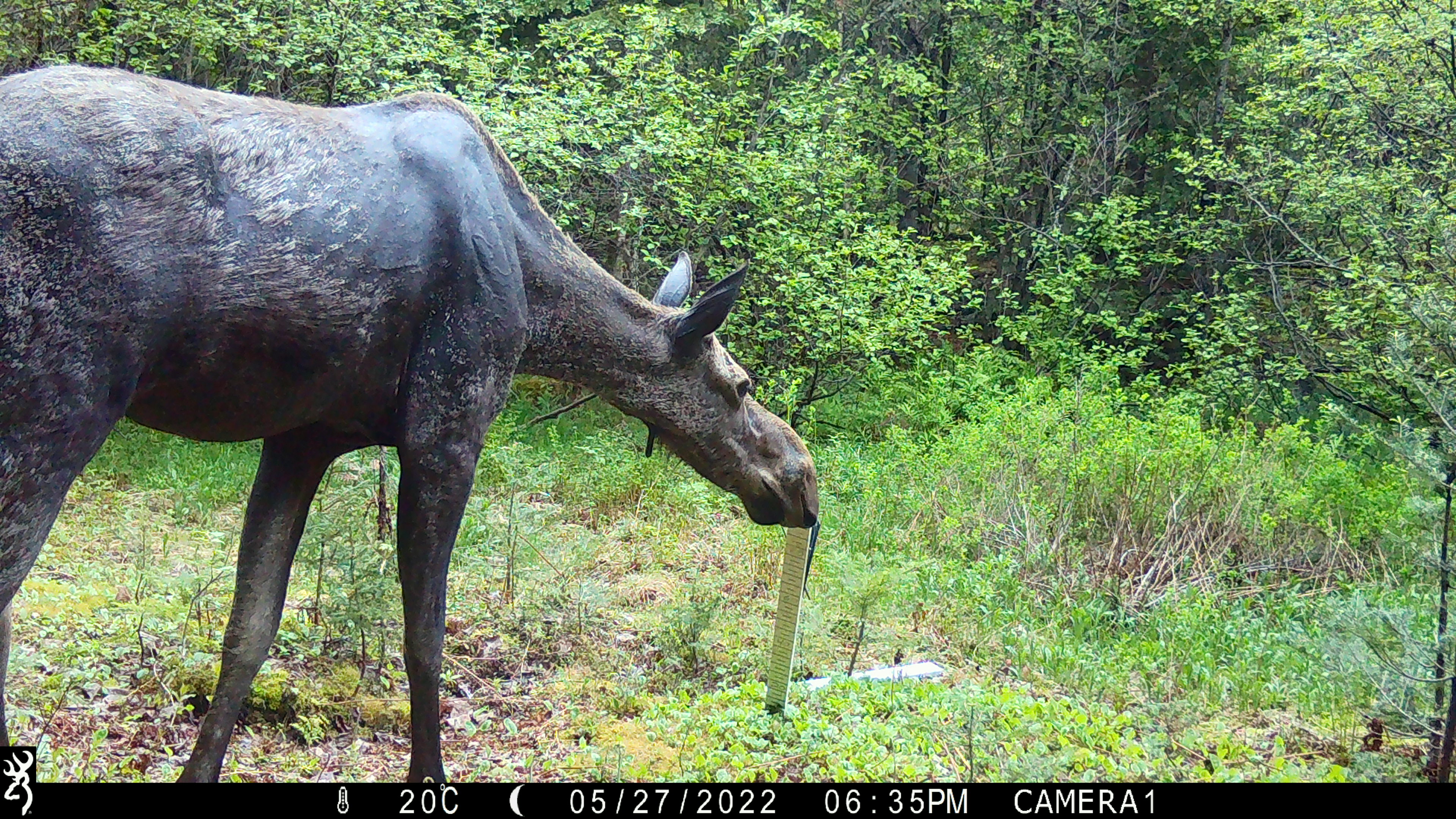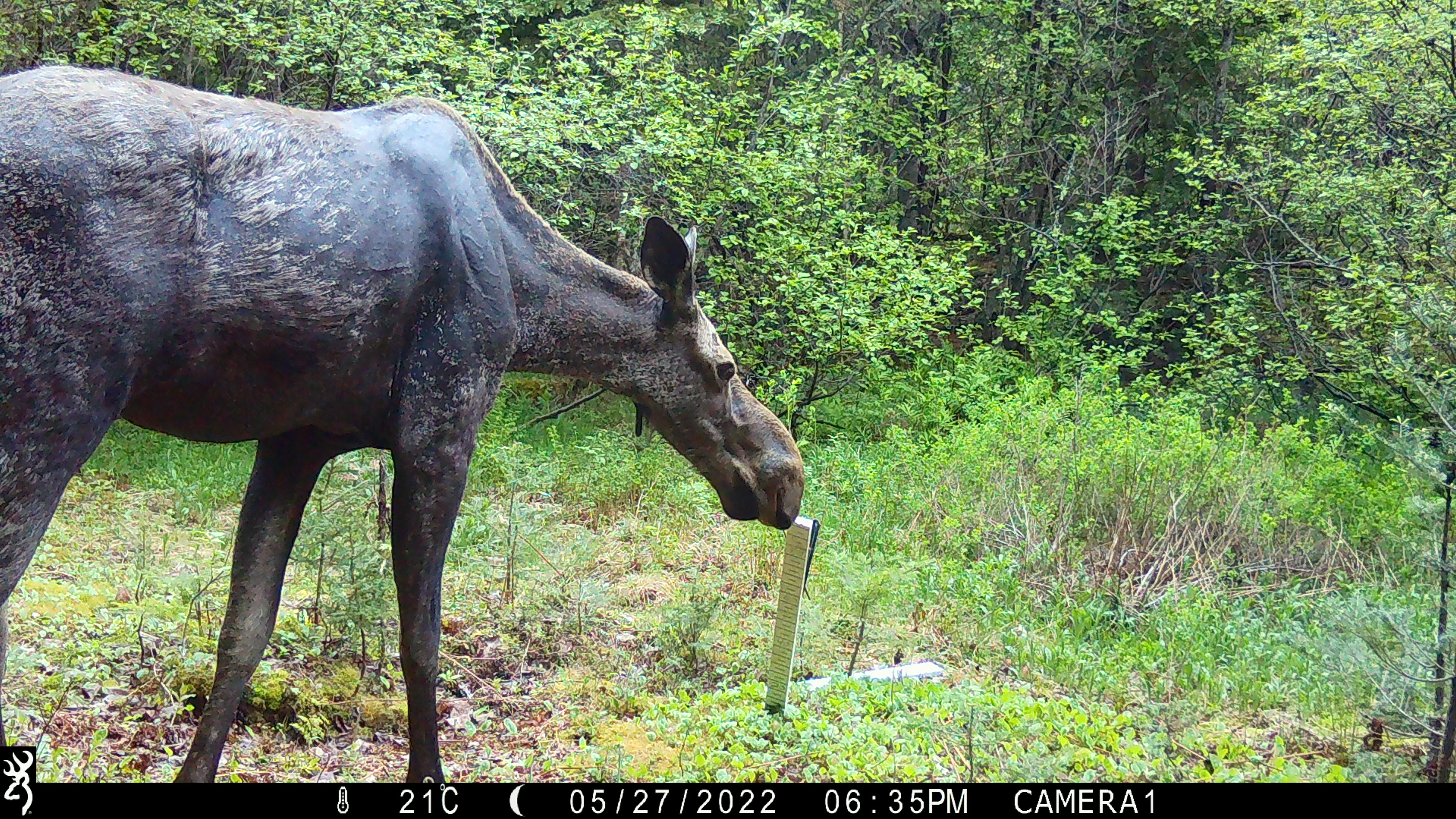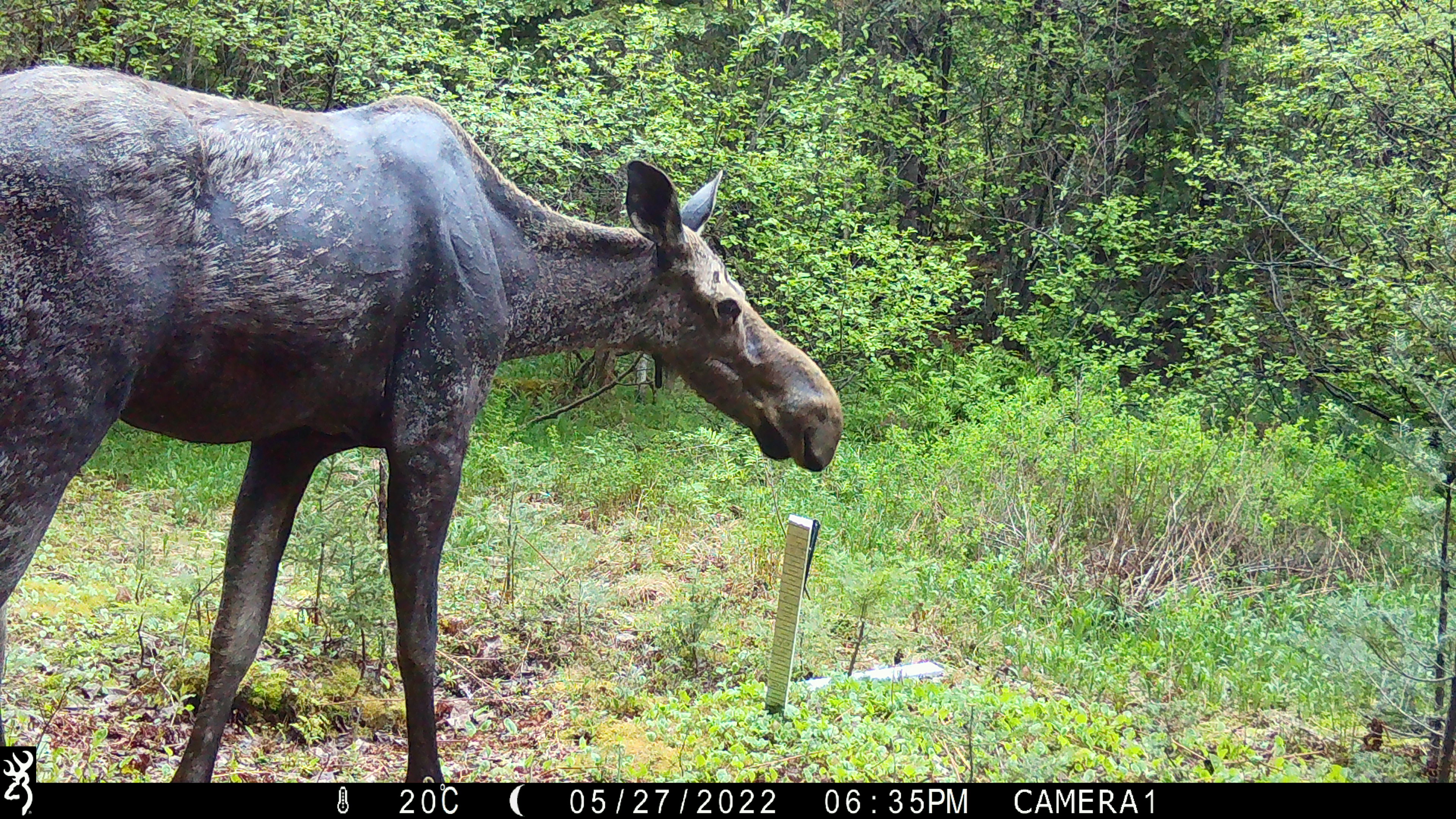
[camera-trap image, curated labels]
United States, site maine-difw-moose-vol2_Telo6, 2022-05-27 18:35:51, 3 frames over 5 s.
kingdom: Animalia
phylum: Chordata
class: Mammalia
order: Artiodactyla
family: Cervidae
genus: Alces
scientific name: Alces alces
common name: moose